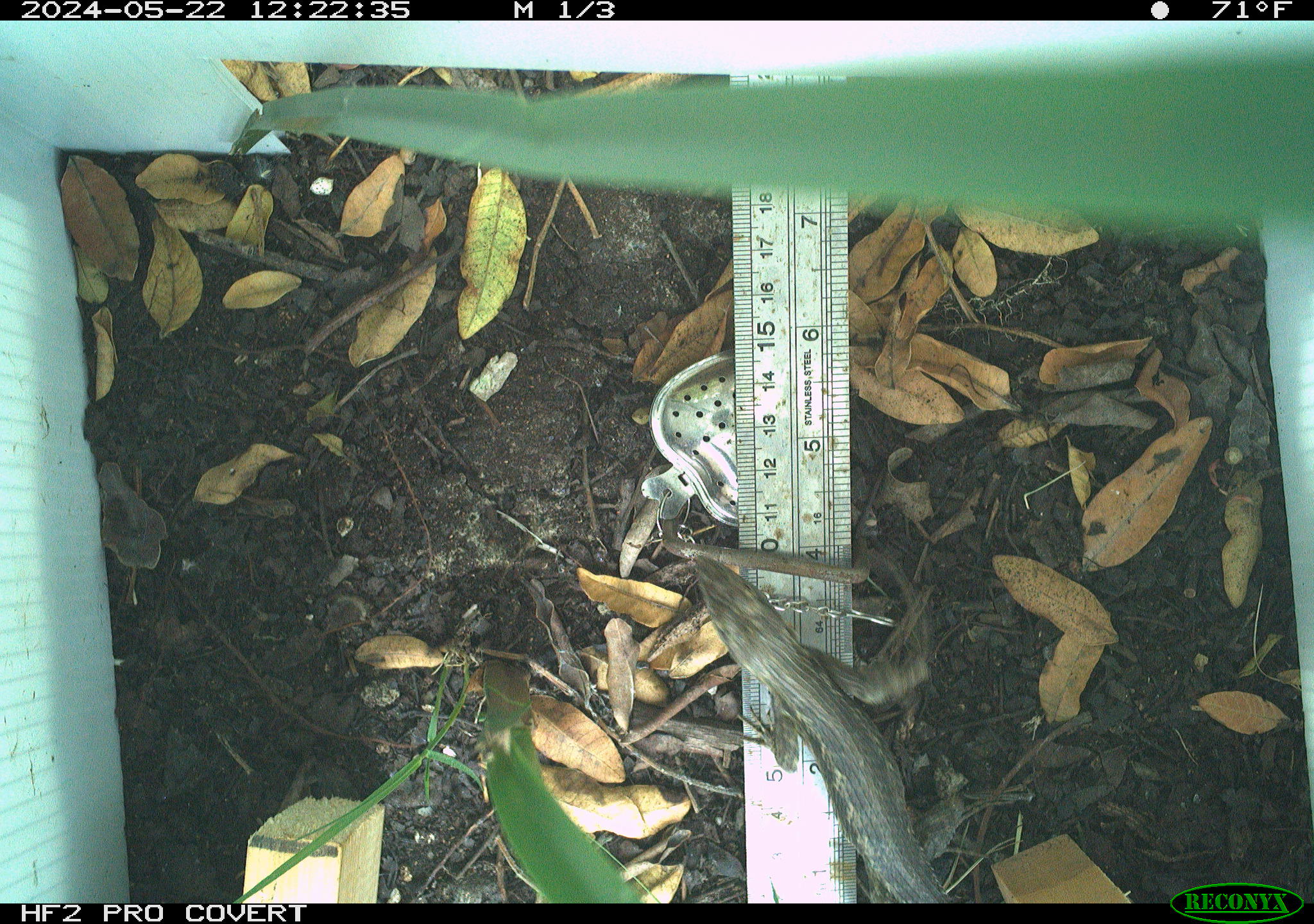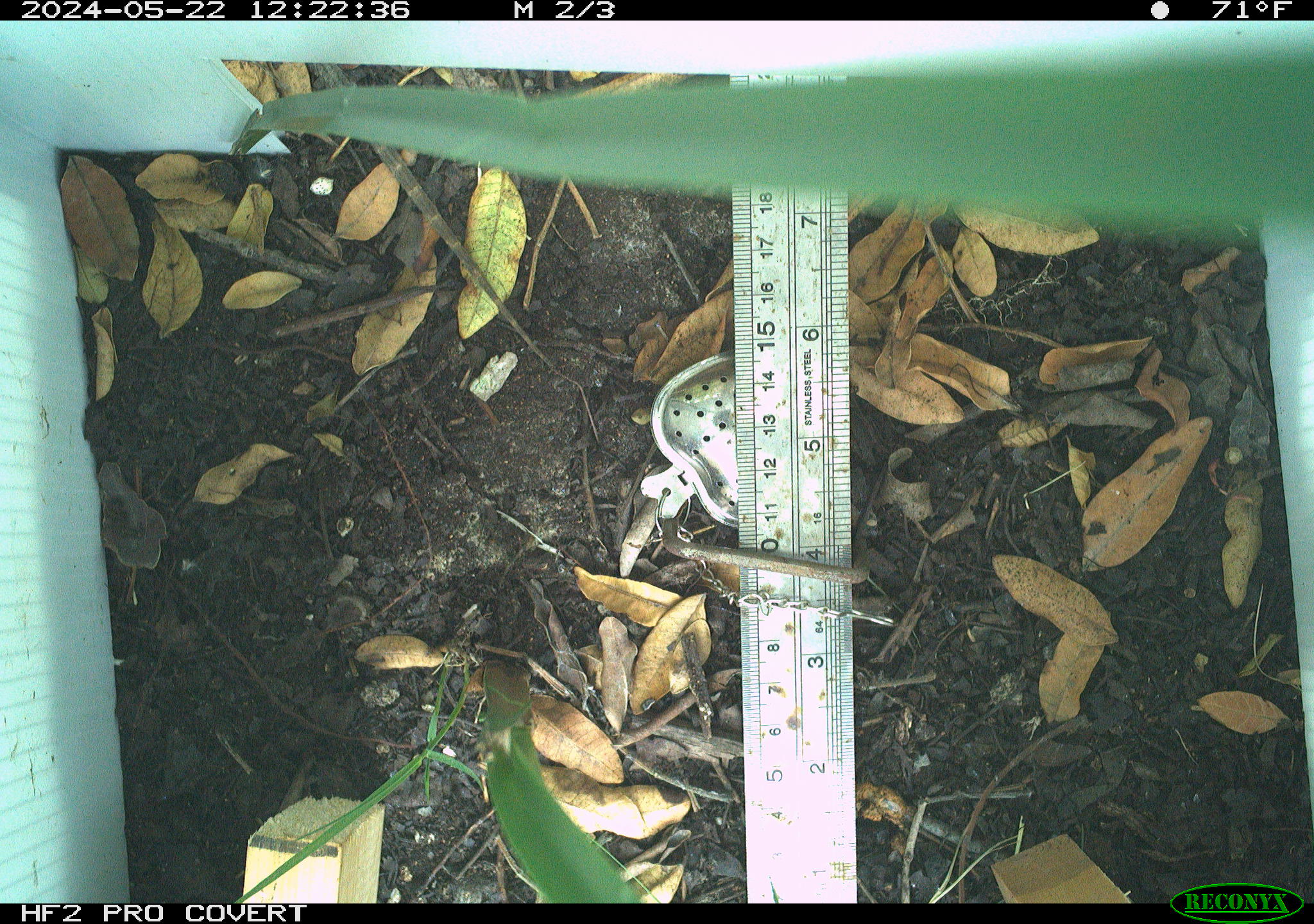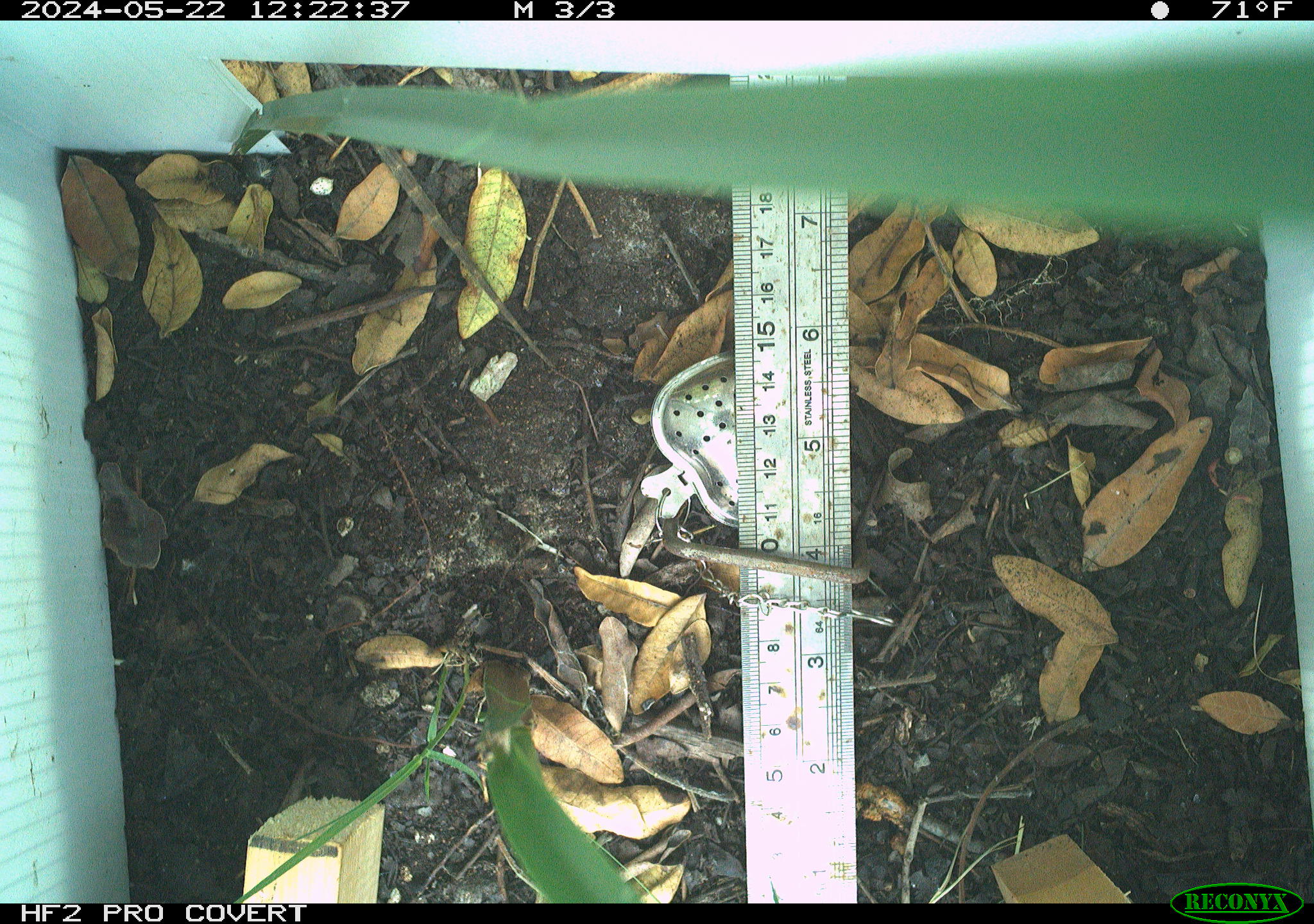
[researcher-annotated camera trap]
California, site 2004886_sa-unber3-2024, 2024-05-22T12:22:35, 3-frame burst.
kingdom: Animalia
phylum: Chordata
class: Reptilia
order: Squamata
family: Phrynosomatidae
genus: Sceloporus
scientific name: Sceloporus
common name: spiny lizards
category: sceloporus species